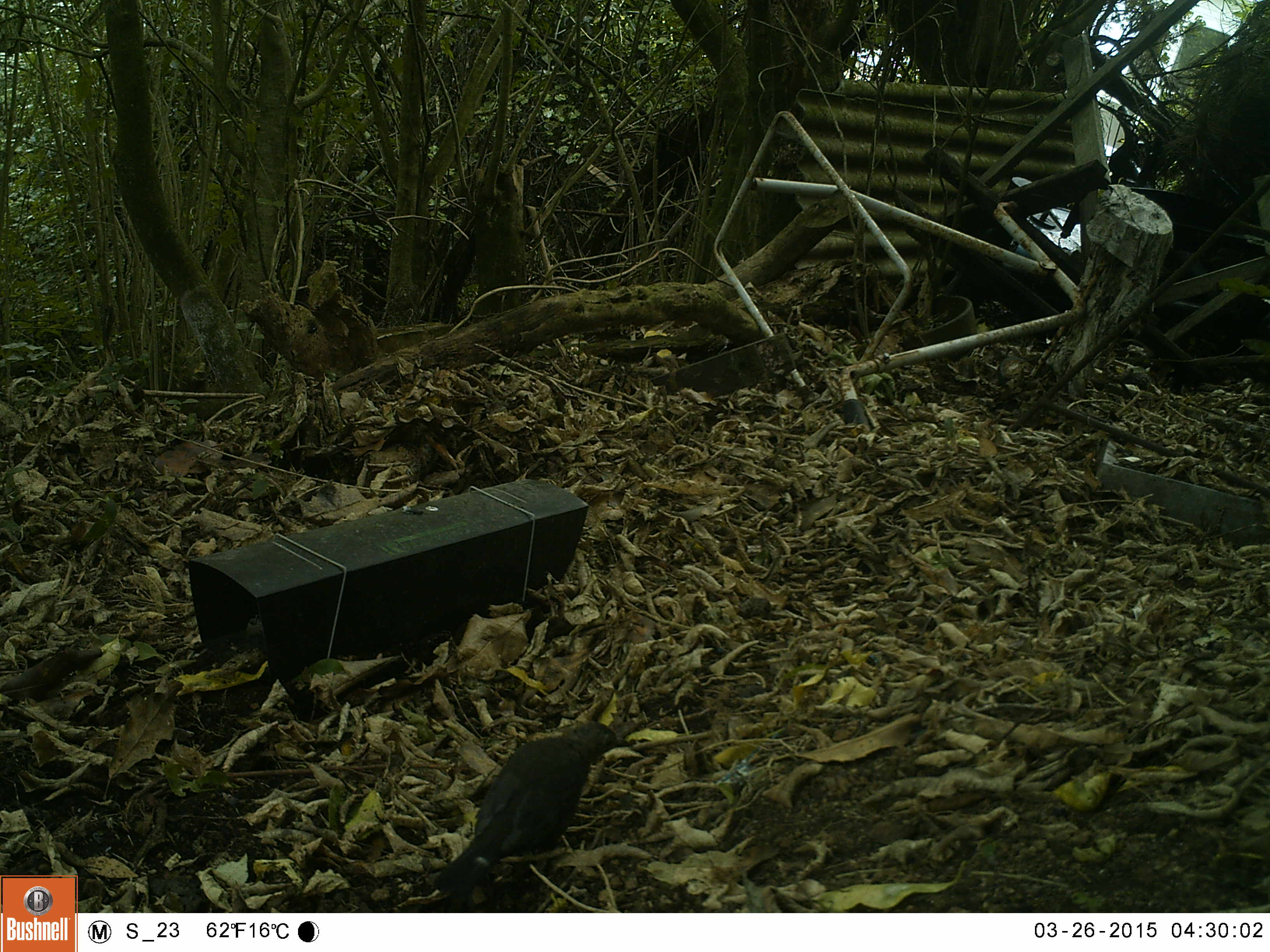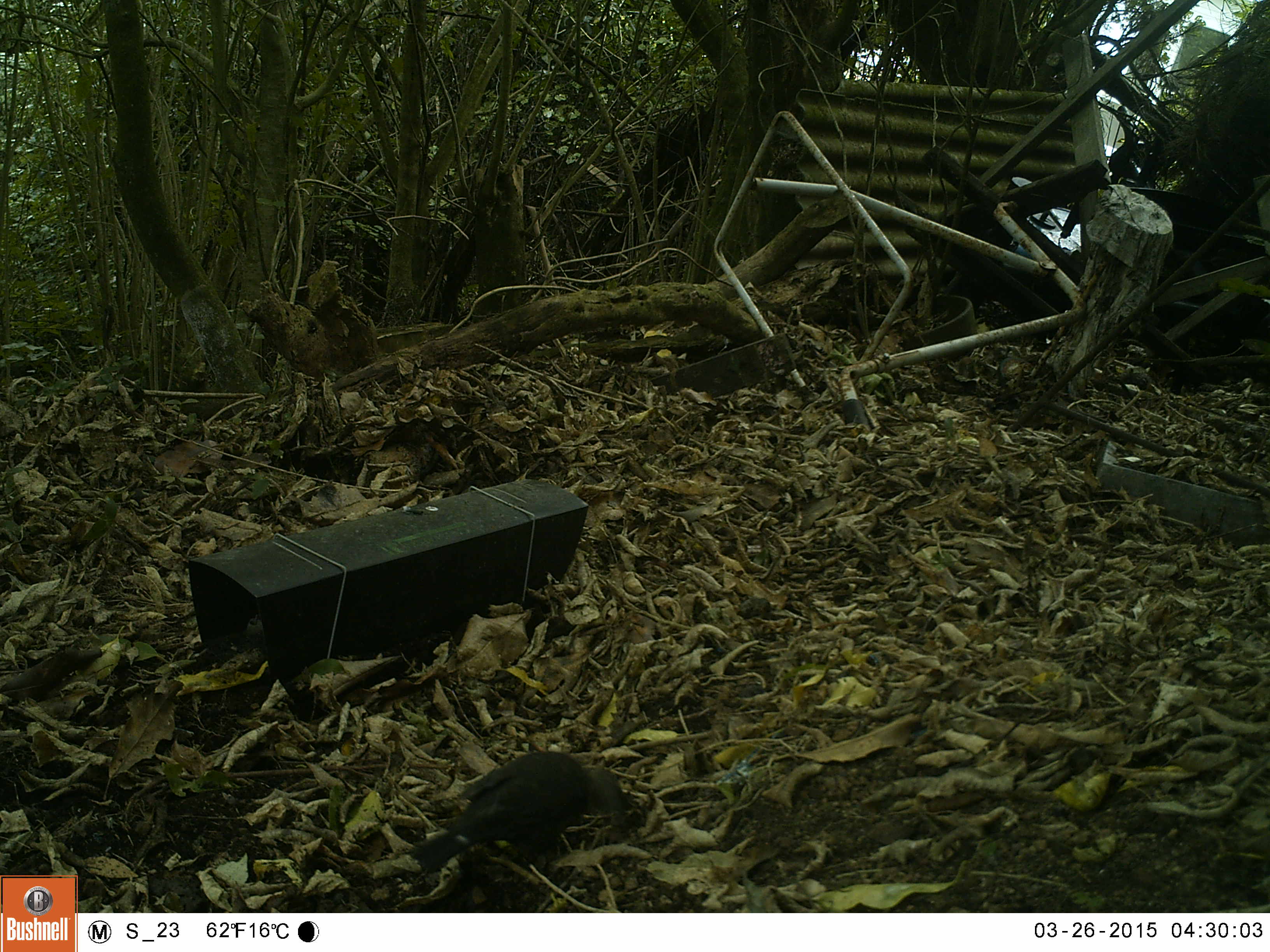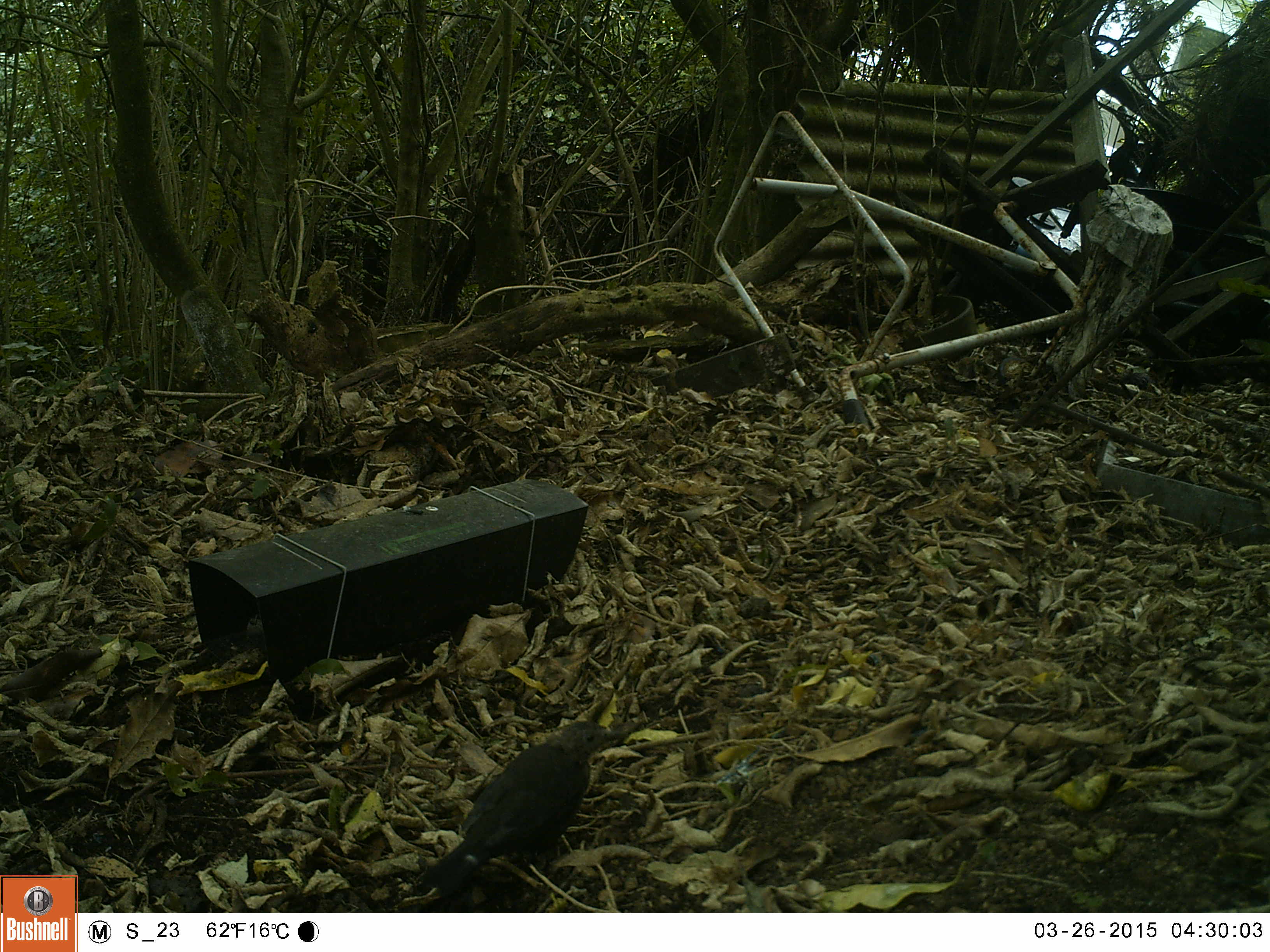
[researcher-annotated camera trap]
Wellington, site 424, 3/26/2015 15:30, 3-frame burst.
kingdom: Animalia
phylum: Chordata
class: Aves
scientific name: Aves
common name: bird